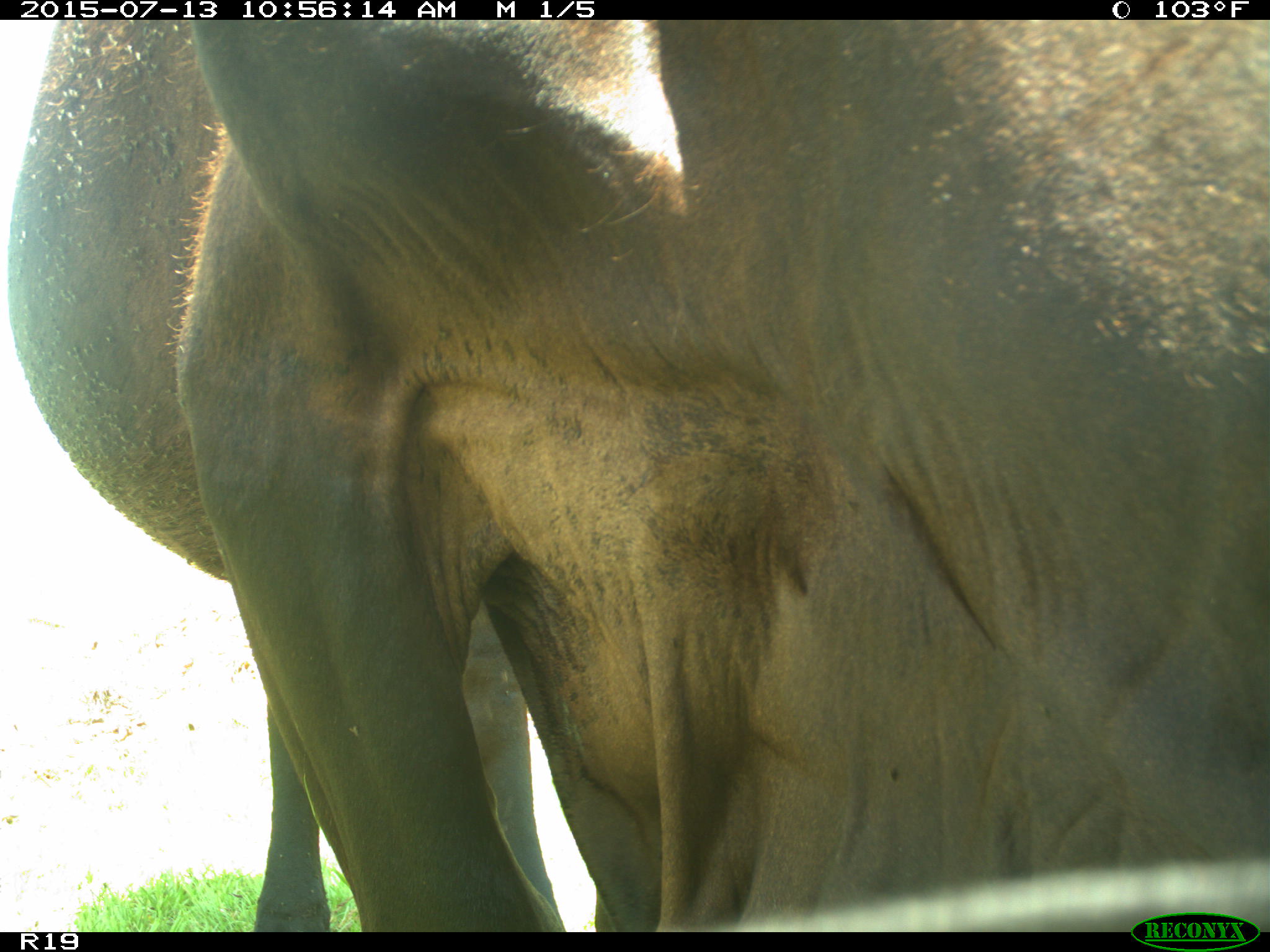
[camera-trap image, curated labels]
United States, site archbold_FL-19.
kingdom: Animalia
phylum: Chordata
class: Mammalia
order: Artiodactyla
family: Bovidae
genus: Bos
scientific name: Bos taurus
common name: domestic cow